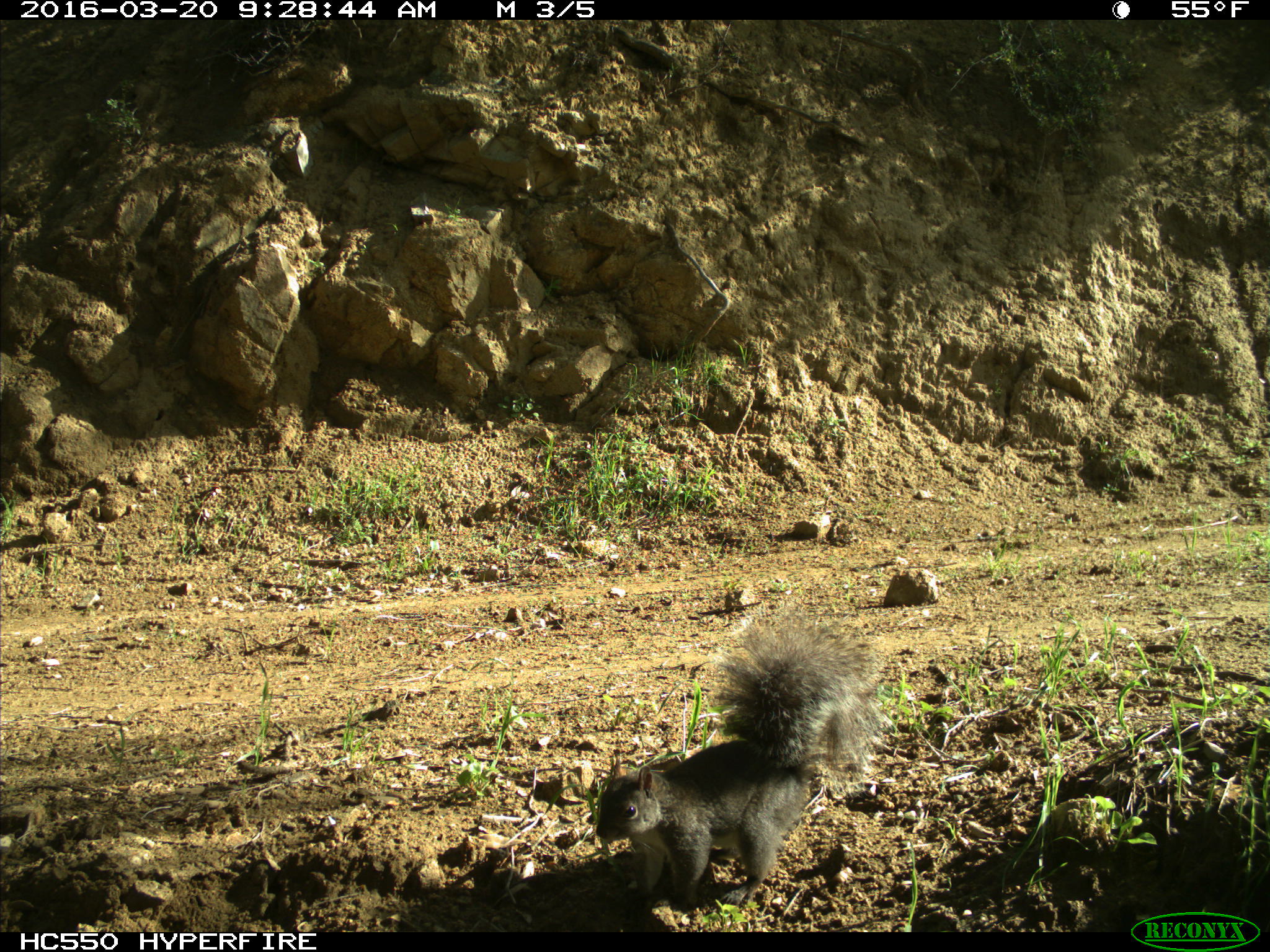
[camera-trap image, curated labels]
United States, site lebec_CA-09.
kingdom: Animalia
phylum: Chordata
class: Mammalia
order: Rodentia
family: Sciuridae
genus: Sciurus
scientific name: Sciurus carolinensis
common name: eastern gray squirrel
Sciurus carolinensis (eastern gray squirrel).